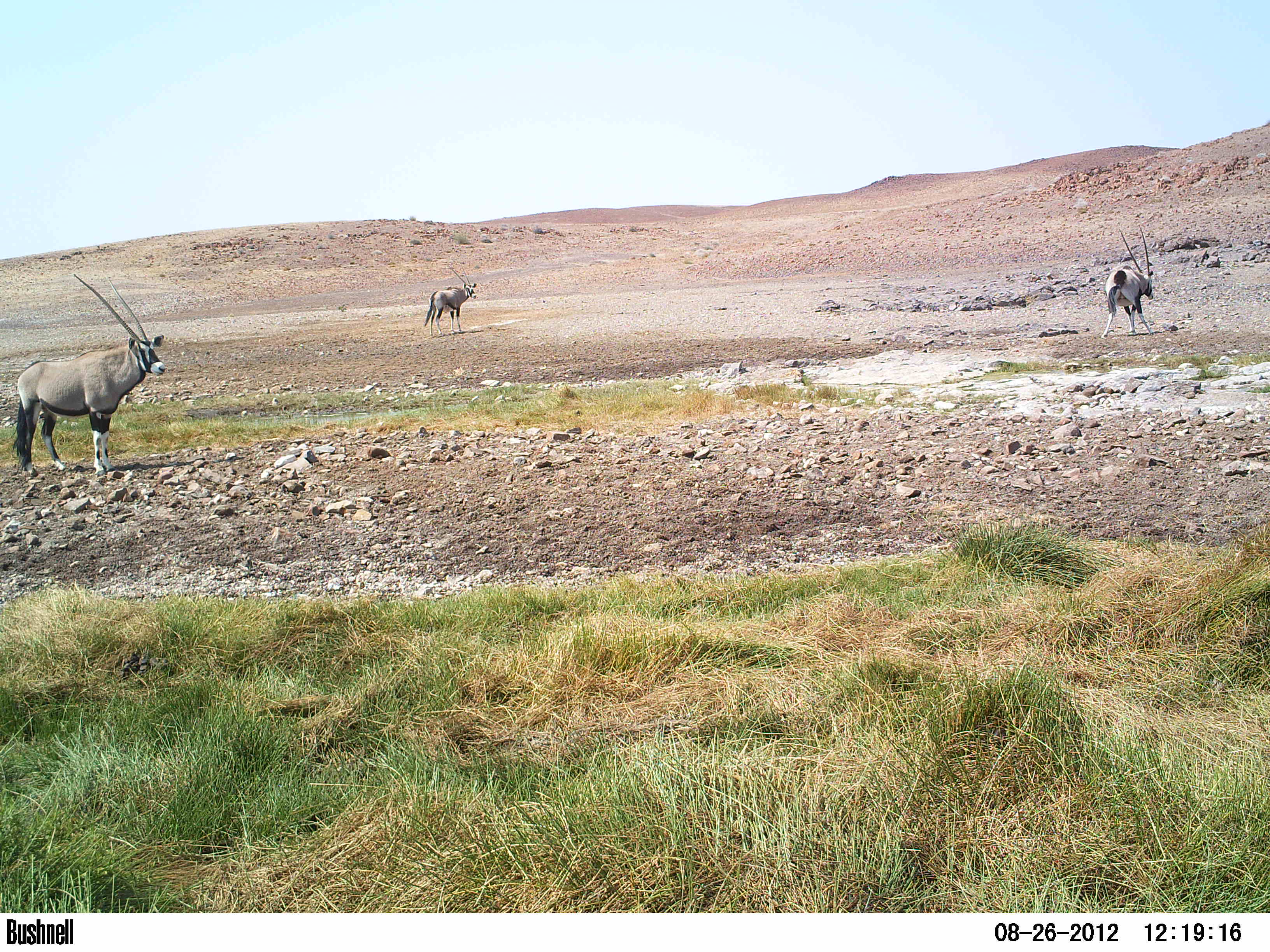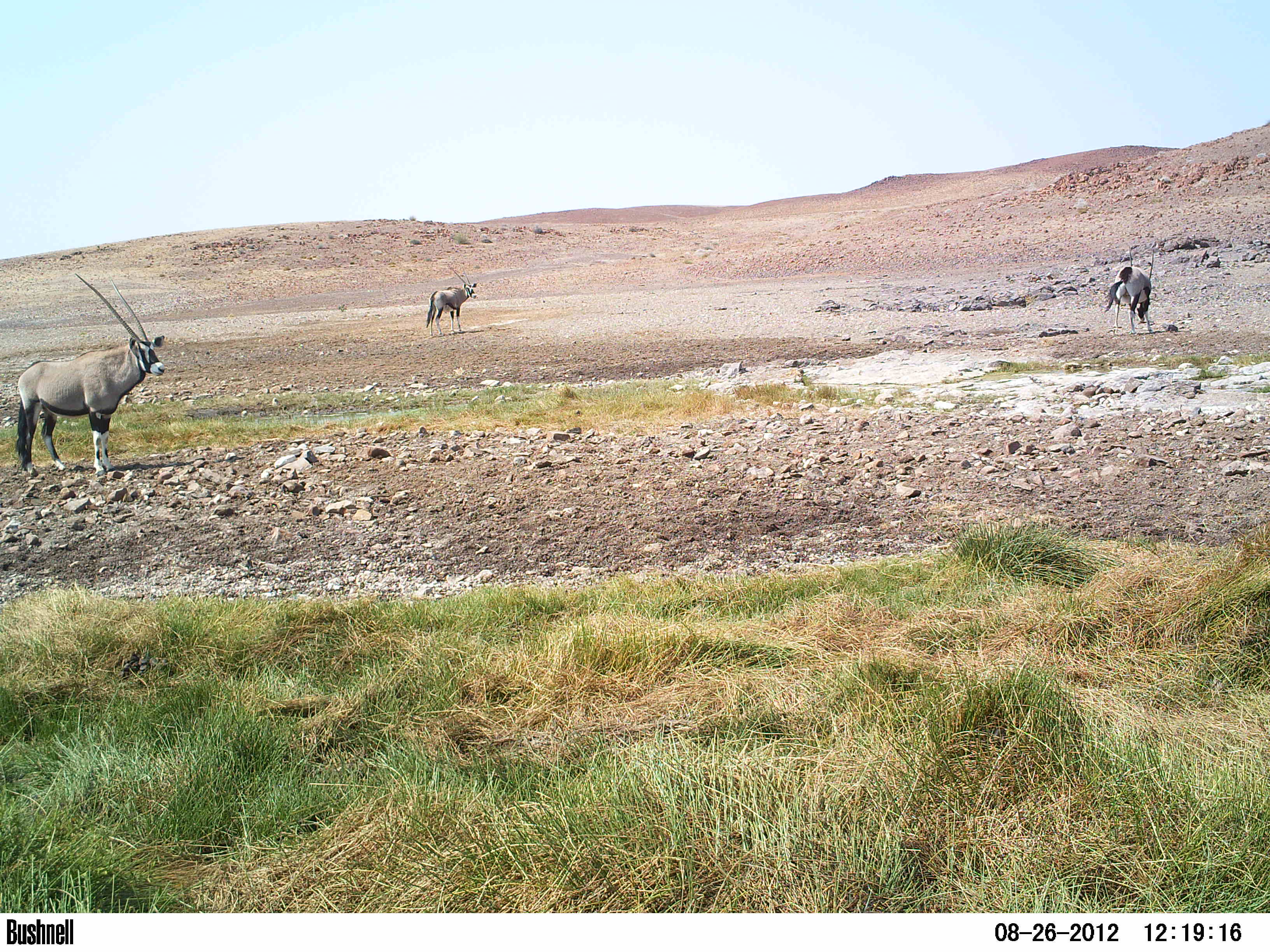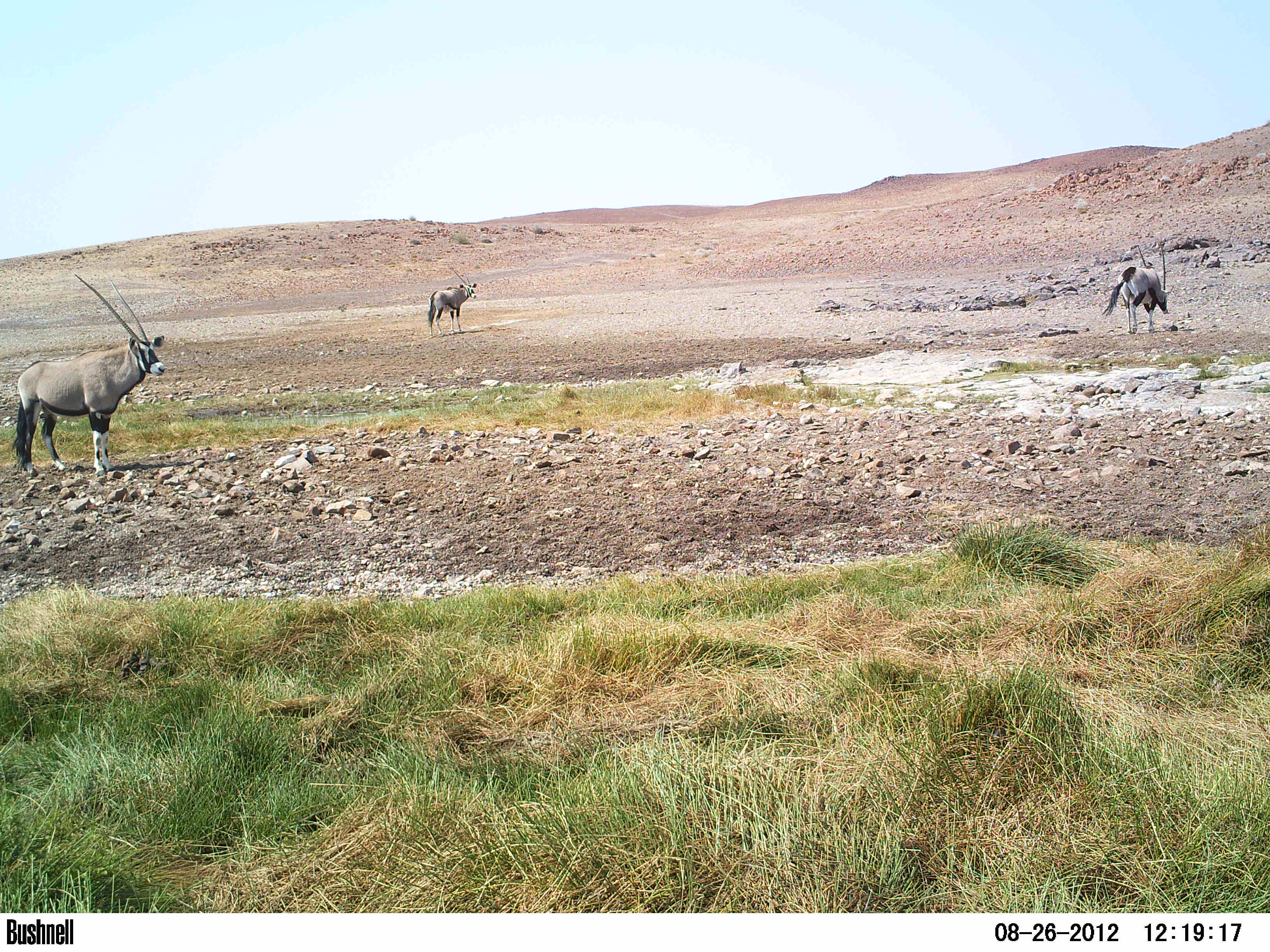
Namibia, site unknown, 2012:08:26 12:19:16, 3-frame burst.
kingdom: Animalia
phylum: Chordata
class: Mammalia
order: Artiodactyla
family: Bovidae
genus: Oryx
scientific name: Oryx gazella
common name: gemsbok